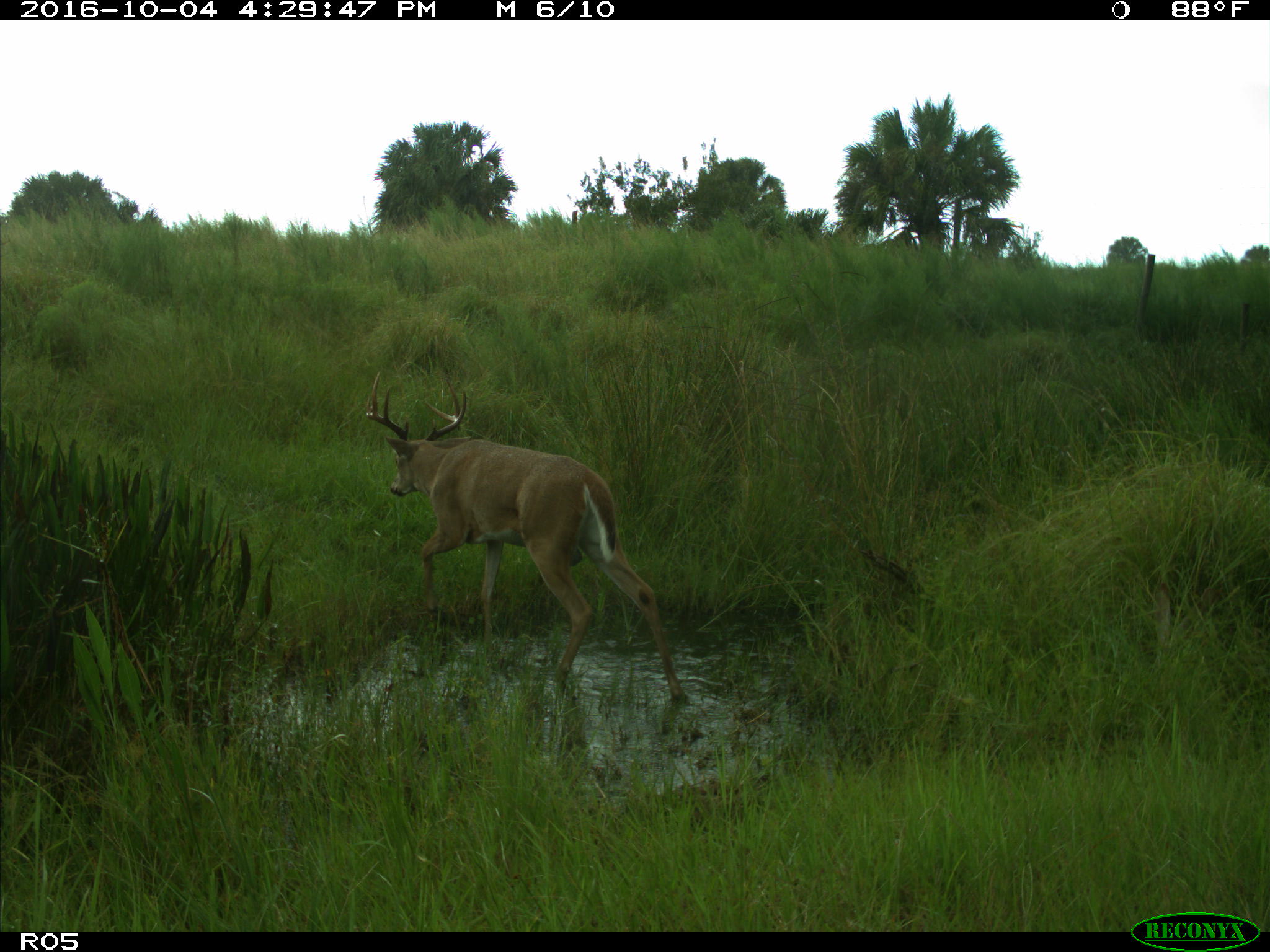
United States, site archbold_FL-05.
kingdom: Animalia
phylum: Chordata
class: Mammalia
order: Artiodactyla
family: Cervidae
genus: Odocoileus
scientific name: Odocoileus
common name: deer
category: unidentified deer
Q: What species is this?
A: Unidentified deer (deer) (Odocoileus).